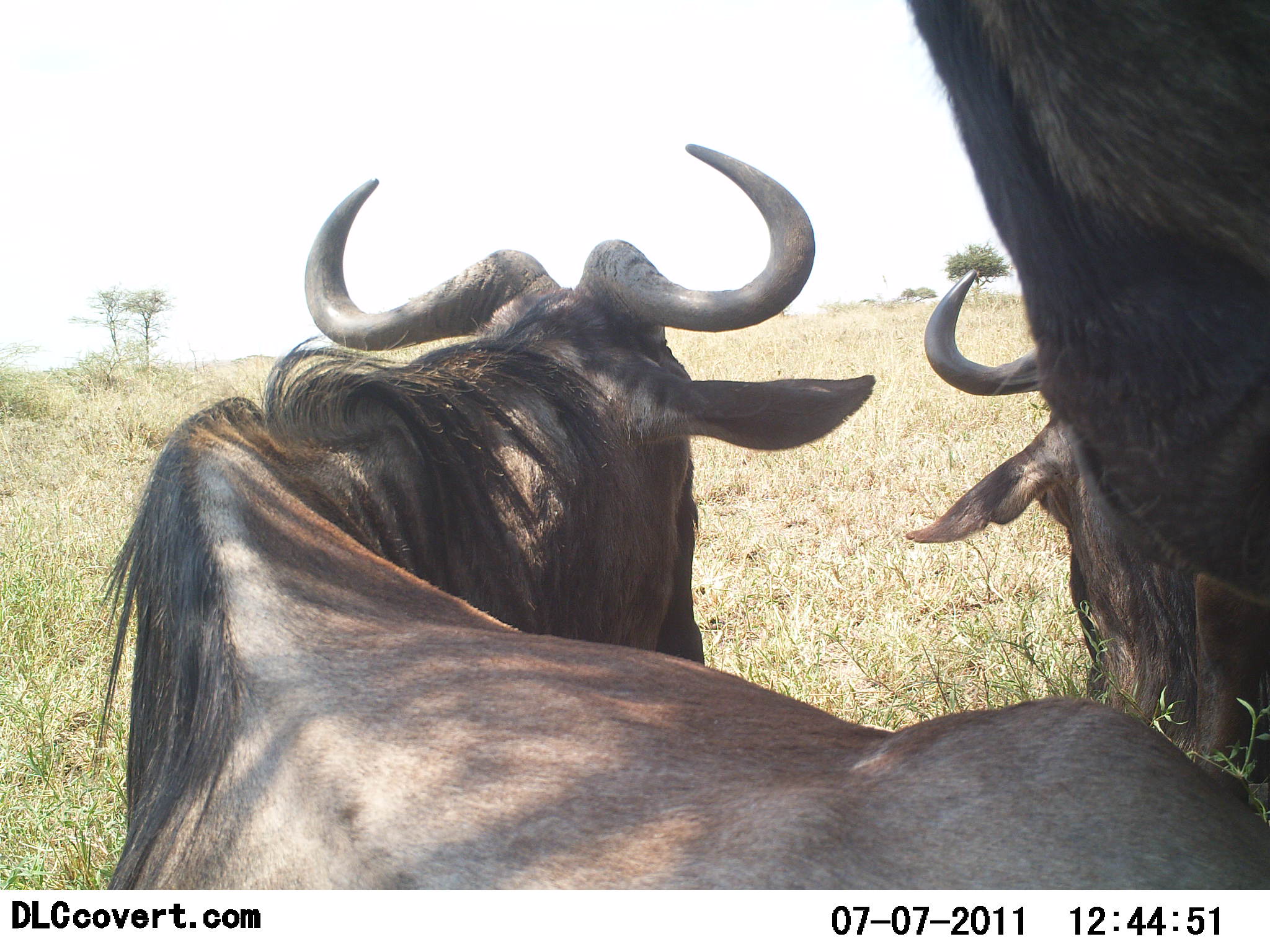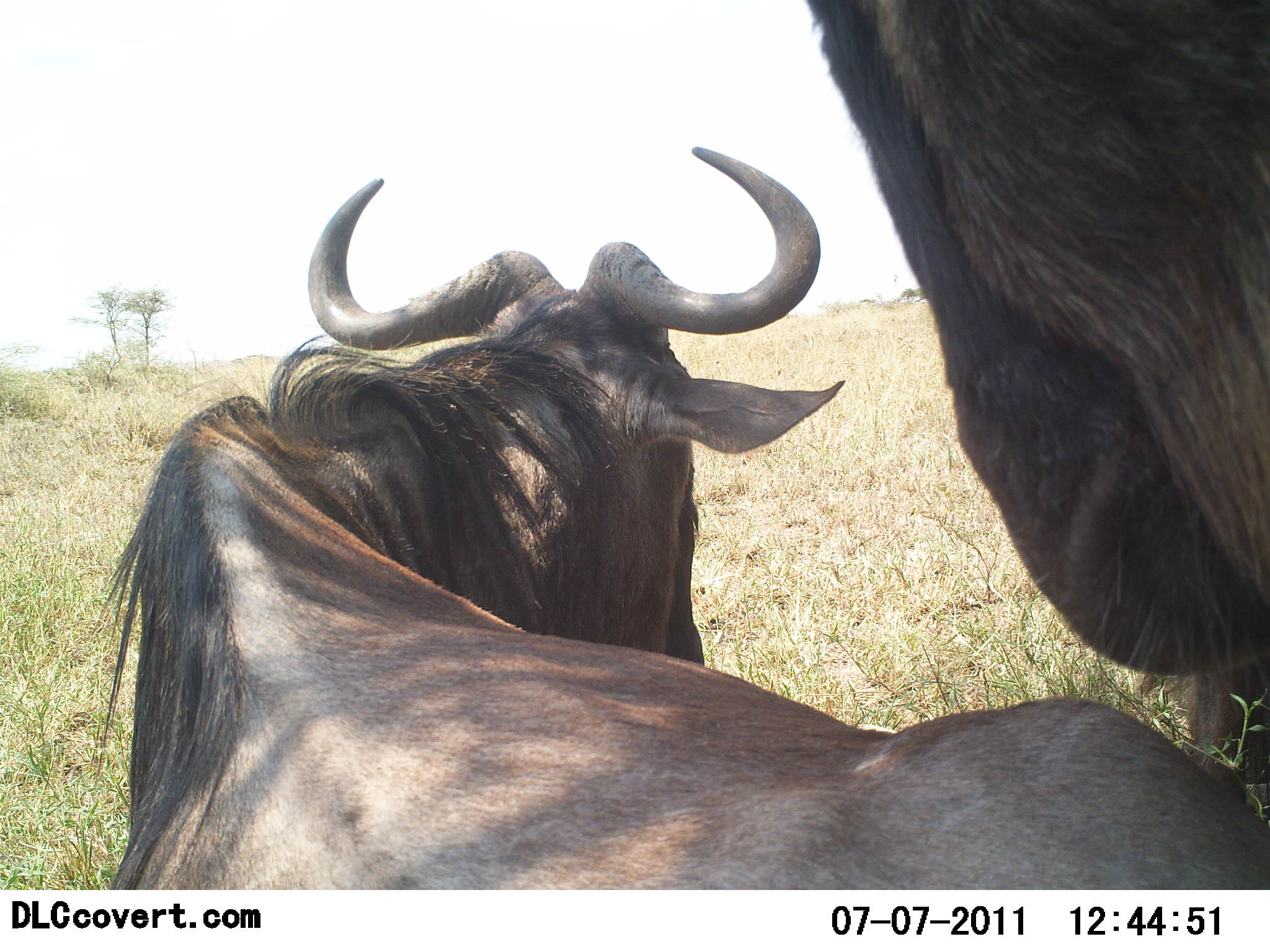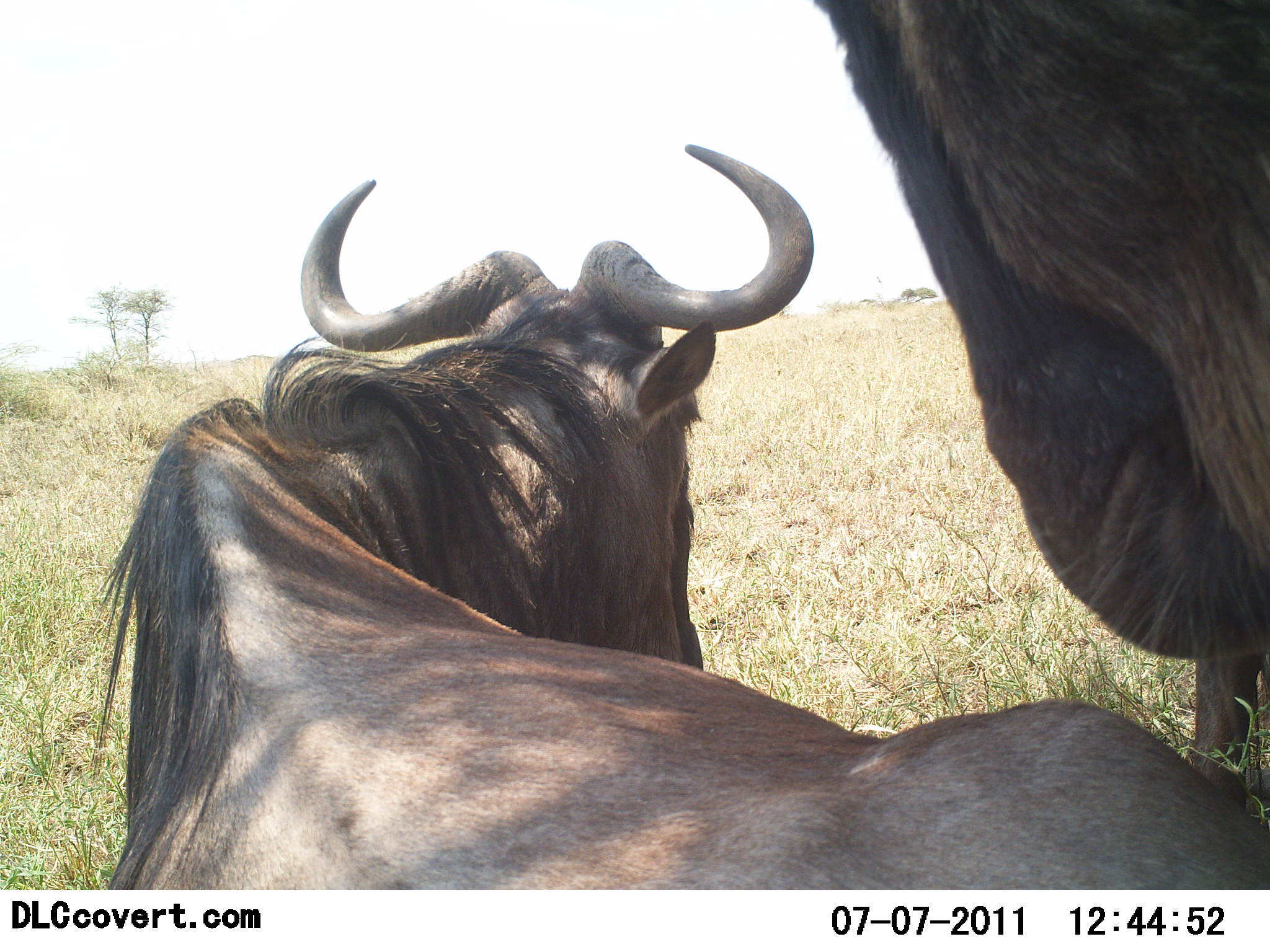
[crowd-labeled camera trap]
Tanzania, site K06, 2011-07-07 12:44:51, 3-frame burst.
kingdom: Animalia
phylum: Chordata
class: Mammalia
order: Artiodactyla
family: Bovidae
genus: Connochaetes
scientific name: Connochaetes taurinus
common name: blue wildebeest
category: wildebeest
Wildebeest (blue wildebeest) (Connochaetes taurinus), count 2. Behavior (volunteer vote fractions): standing 46%, resting 69%, moving 0%, interacting 8%. Young present (vote fraction): 0%. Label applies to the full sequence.